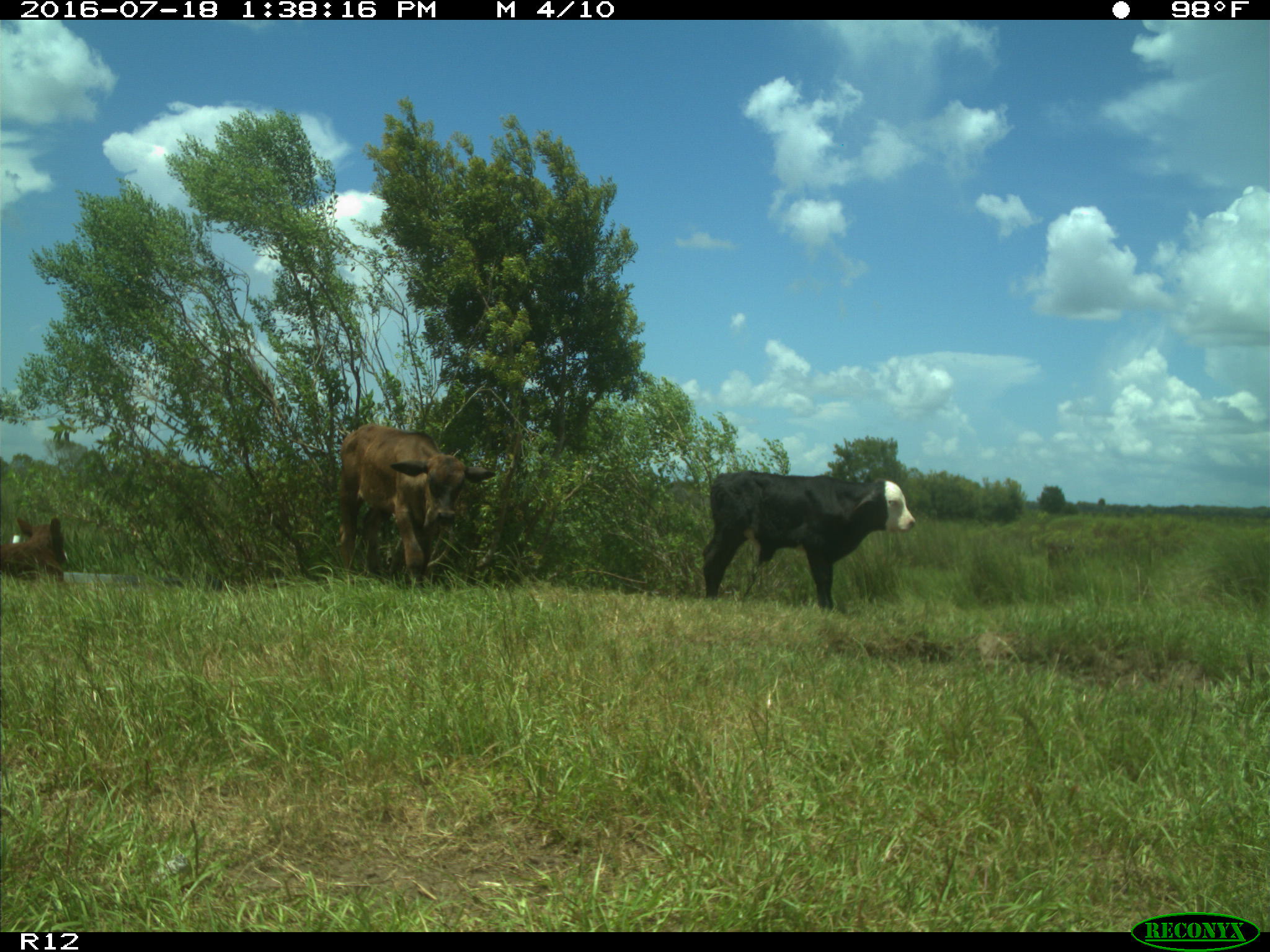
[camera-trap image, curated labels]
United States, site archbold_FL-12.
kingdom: Animalia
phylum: Chordata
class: Mammalia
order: Artiodactyla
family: Bovidae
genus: Bos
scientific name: Bos taurus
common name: domestic cow